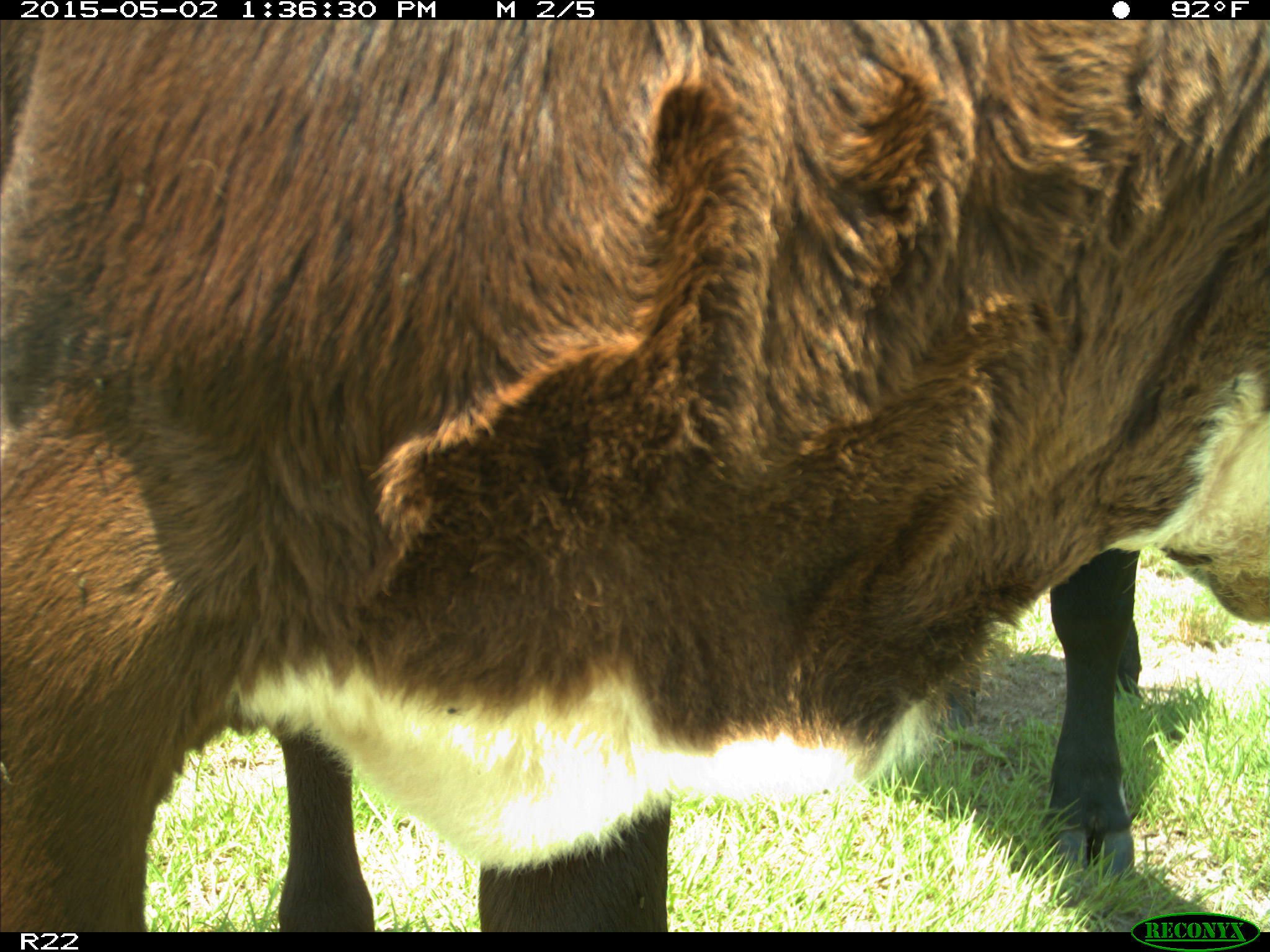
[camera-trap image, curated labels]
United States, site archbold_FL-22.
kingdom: Animalia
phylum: Chordata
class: Mammalia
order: Artiodactyla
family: Bovidae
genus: Bos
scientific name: Bos taurus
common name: domestic cow